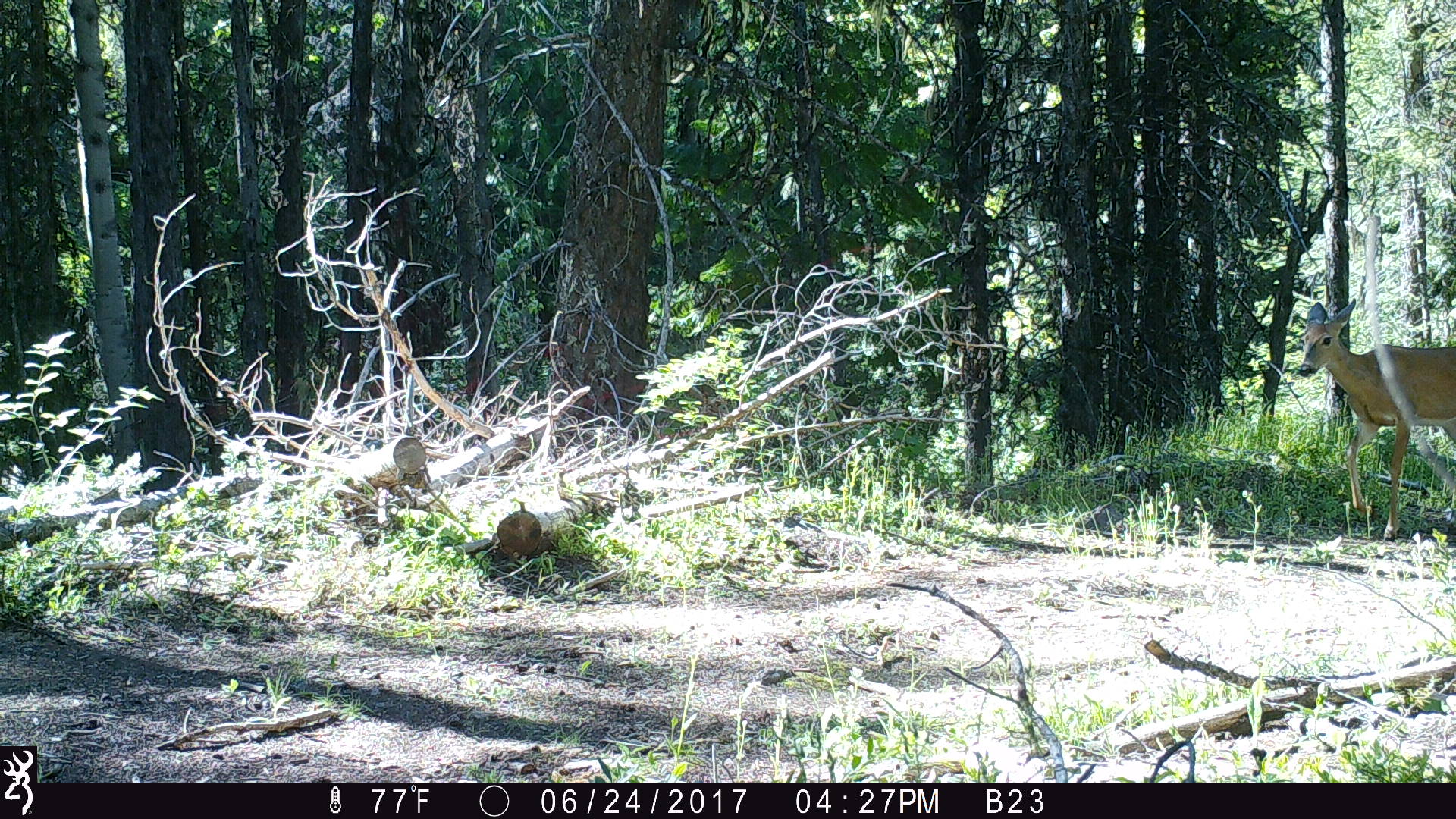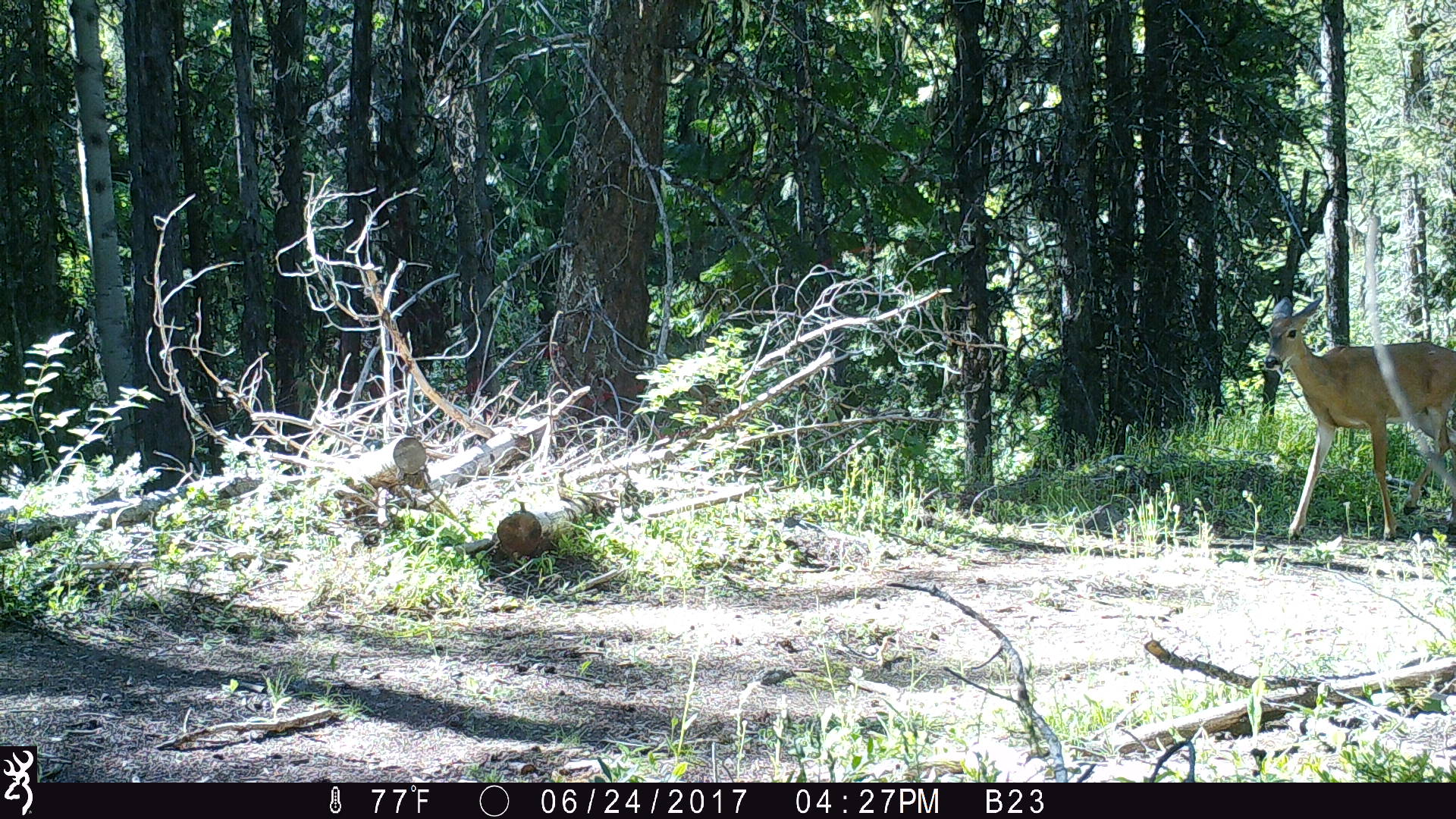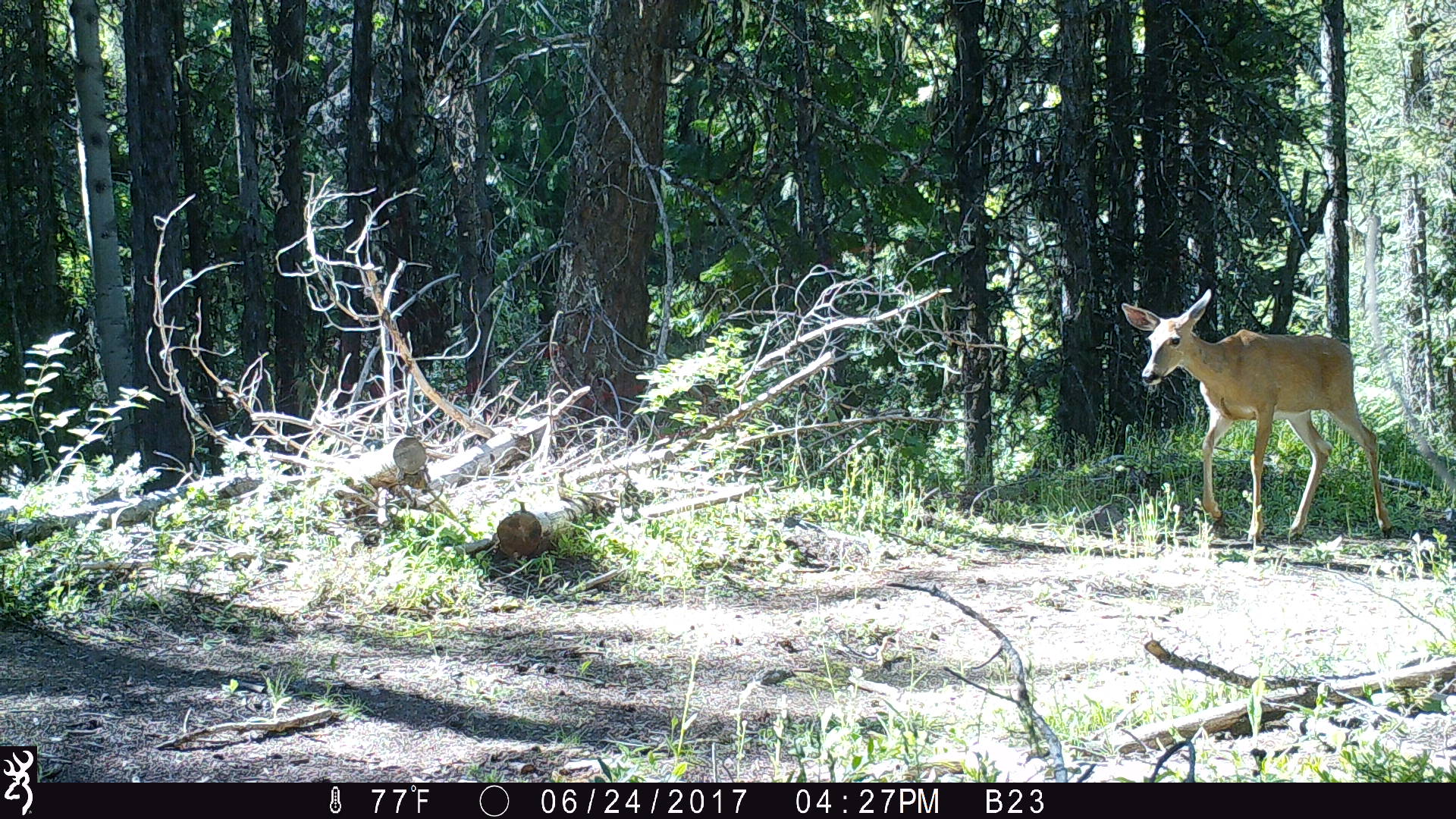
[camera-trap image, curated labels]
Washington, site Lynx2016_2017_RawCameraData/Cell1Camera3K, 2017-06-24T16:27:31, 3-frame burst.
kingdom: Animalia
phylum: Chordata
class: Mammalia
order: Artiodactyla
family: Cervidae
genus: Odocoileus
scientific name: Odocoileus virginianus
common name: white-tailed deer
Odocoileus virginianus (white-tailed deer). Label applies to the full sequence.